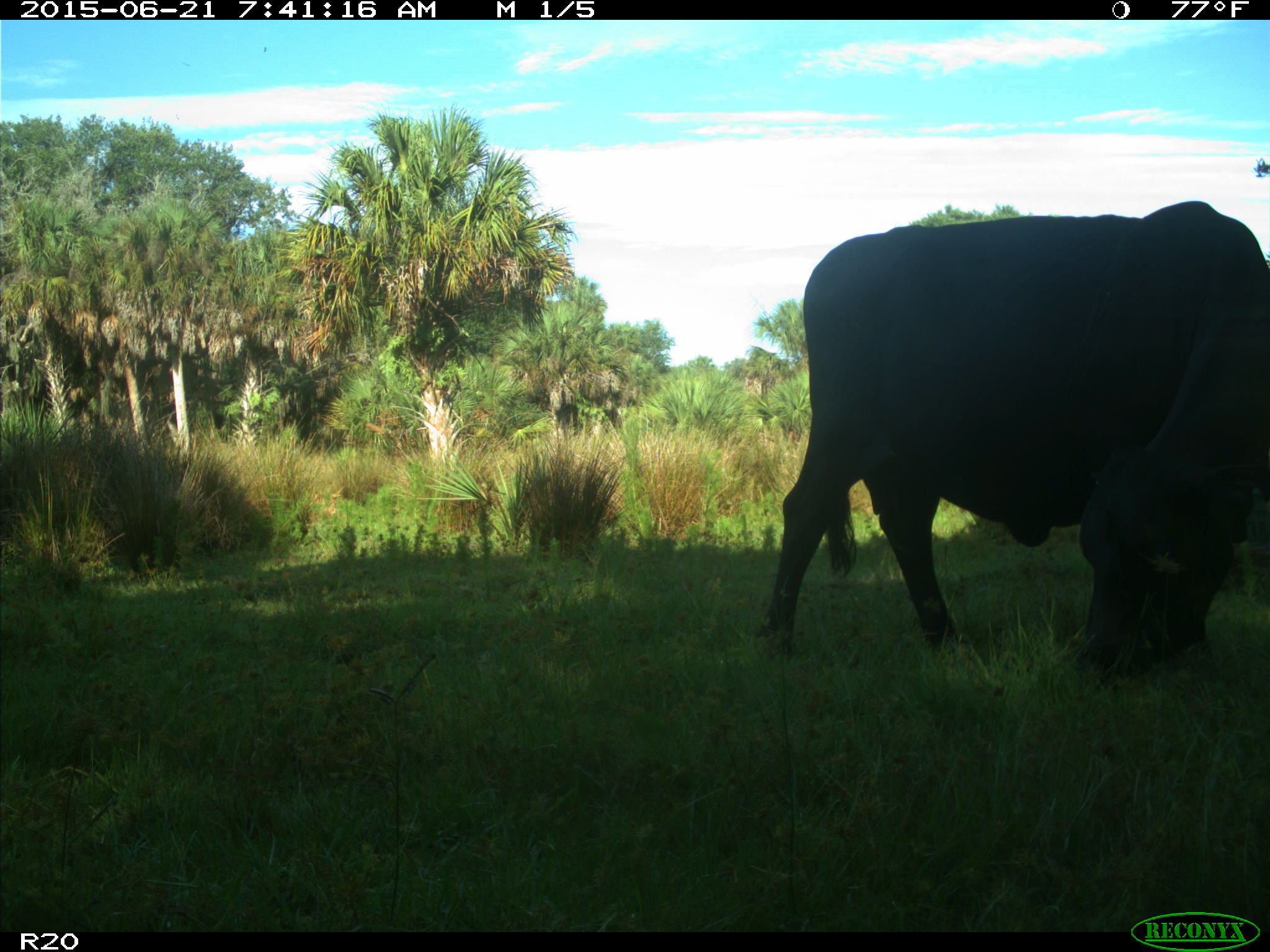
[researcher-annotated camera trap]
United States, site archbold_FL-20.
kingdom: Animalia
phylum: Chordata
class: Mammalia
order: Artiodactyla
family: Bovidae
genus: Bos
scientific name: Bos taurus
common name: domestic cow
Bos taurus (domestic cow).